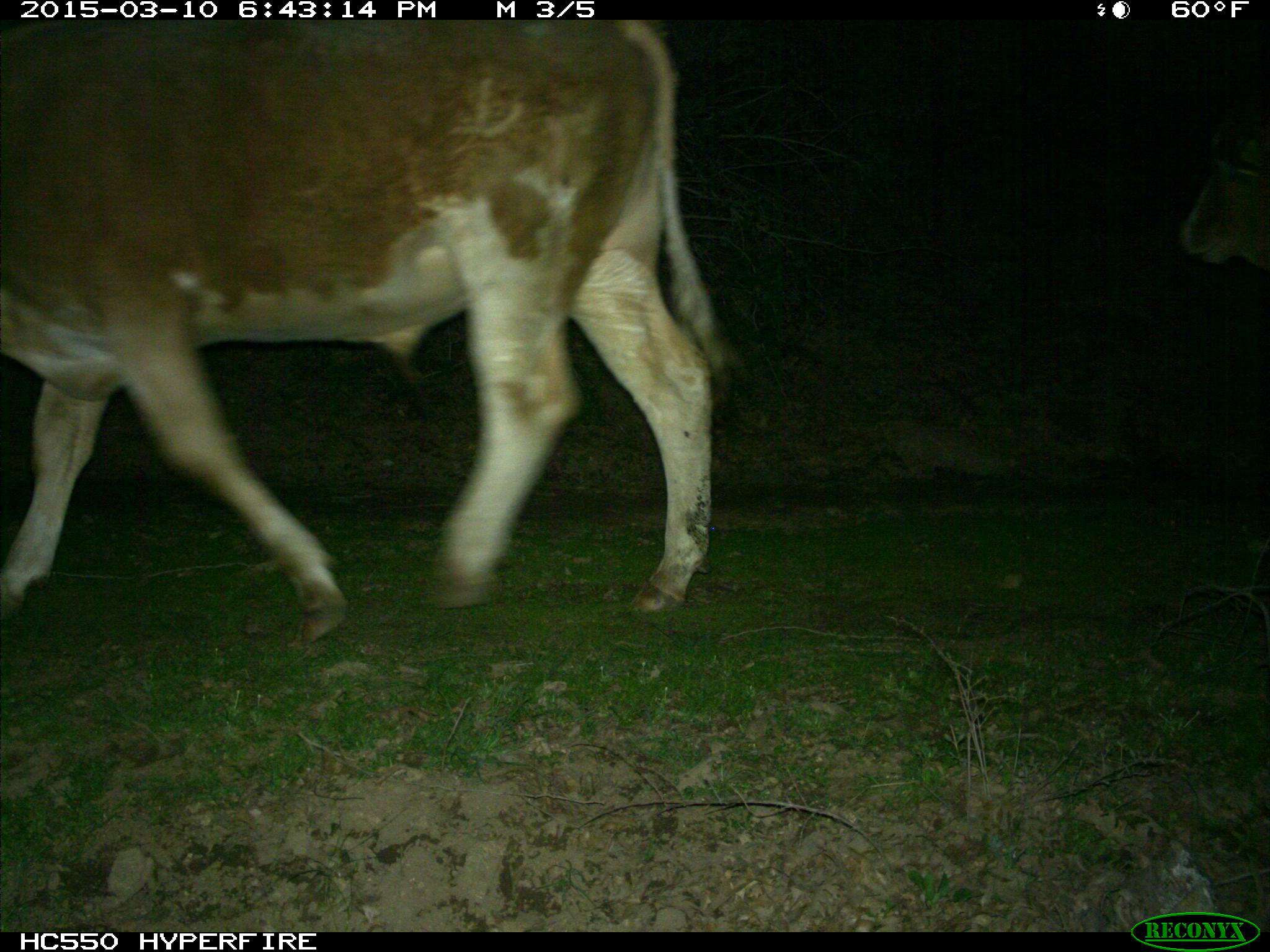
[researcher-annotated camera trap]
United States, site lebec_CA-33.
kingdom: Animalia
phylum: Chordata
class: Mammalia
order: Artiodactyla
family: Bovidae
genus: Bos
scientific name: Bos taurus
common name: domestic cow